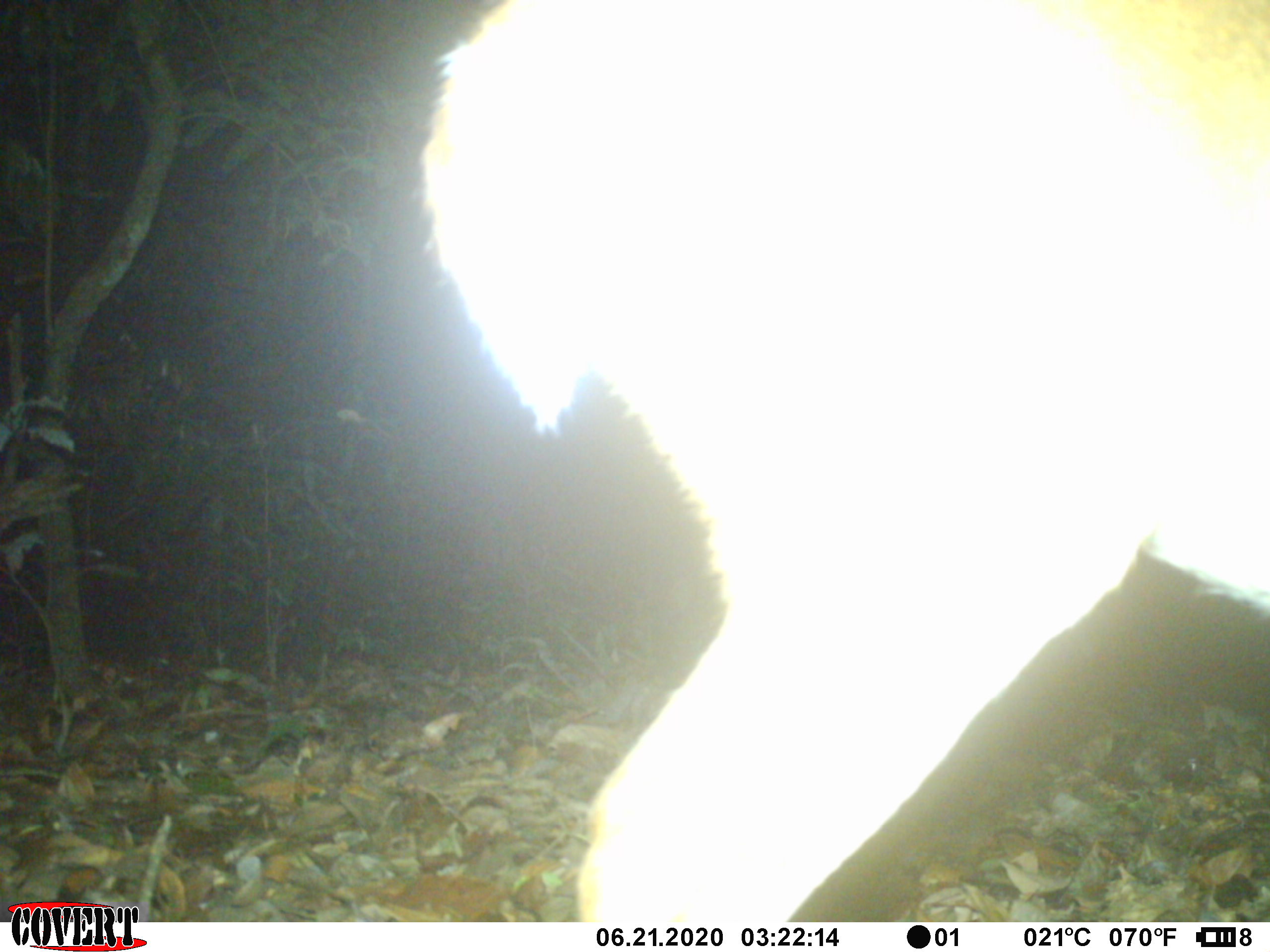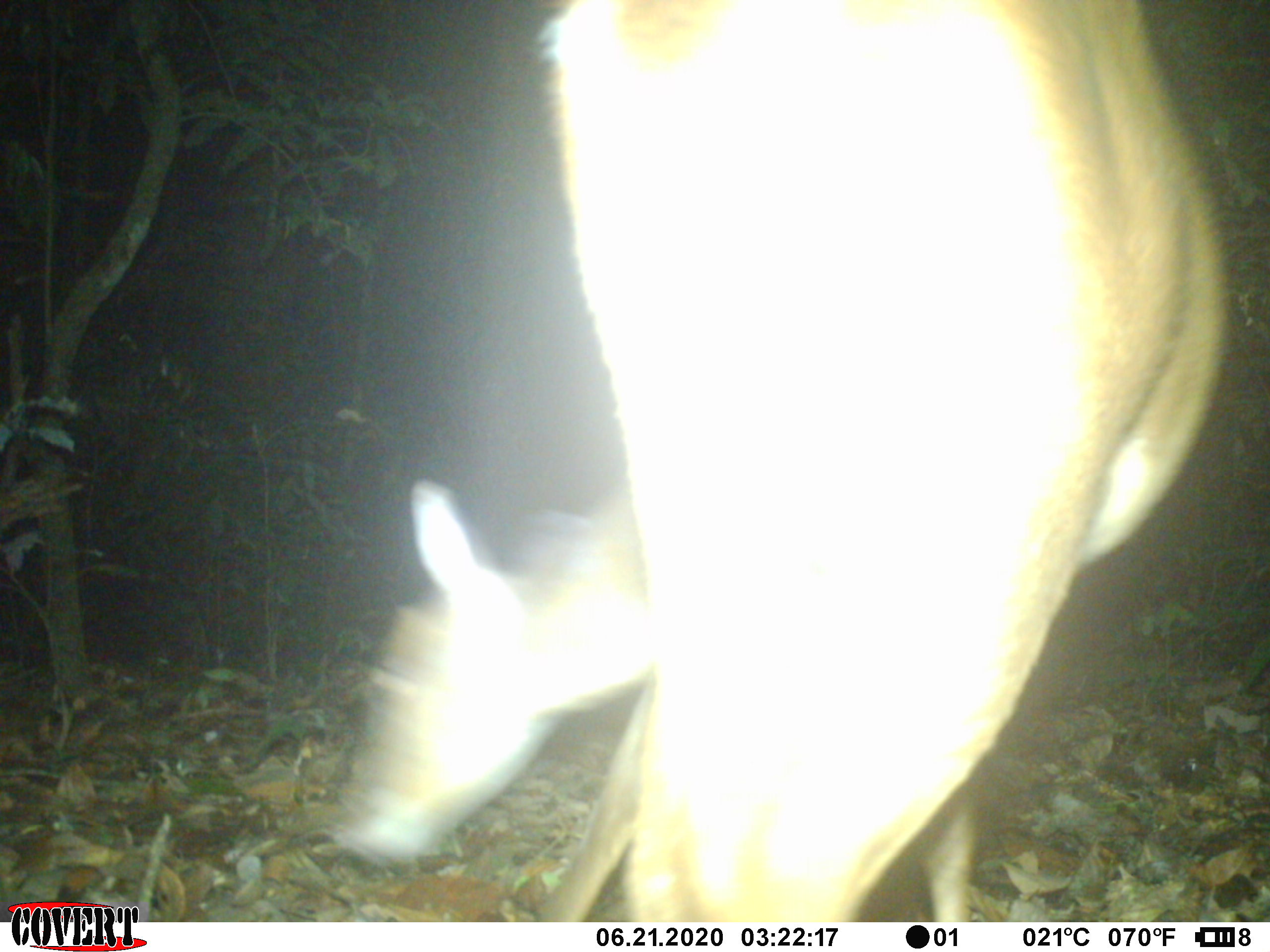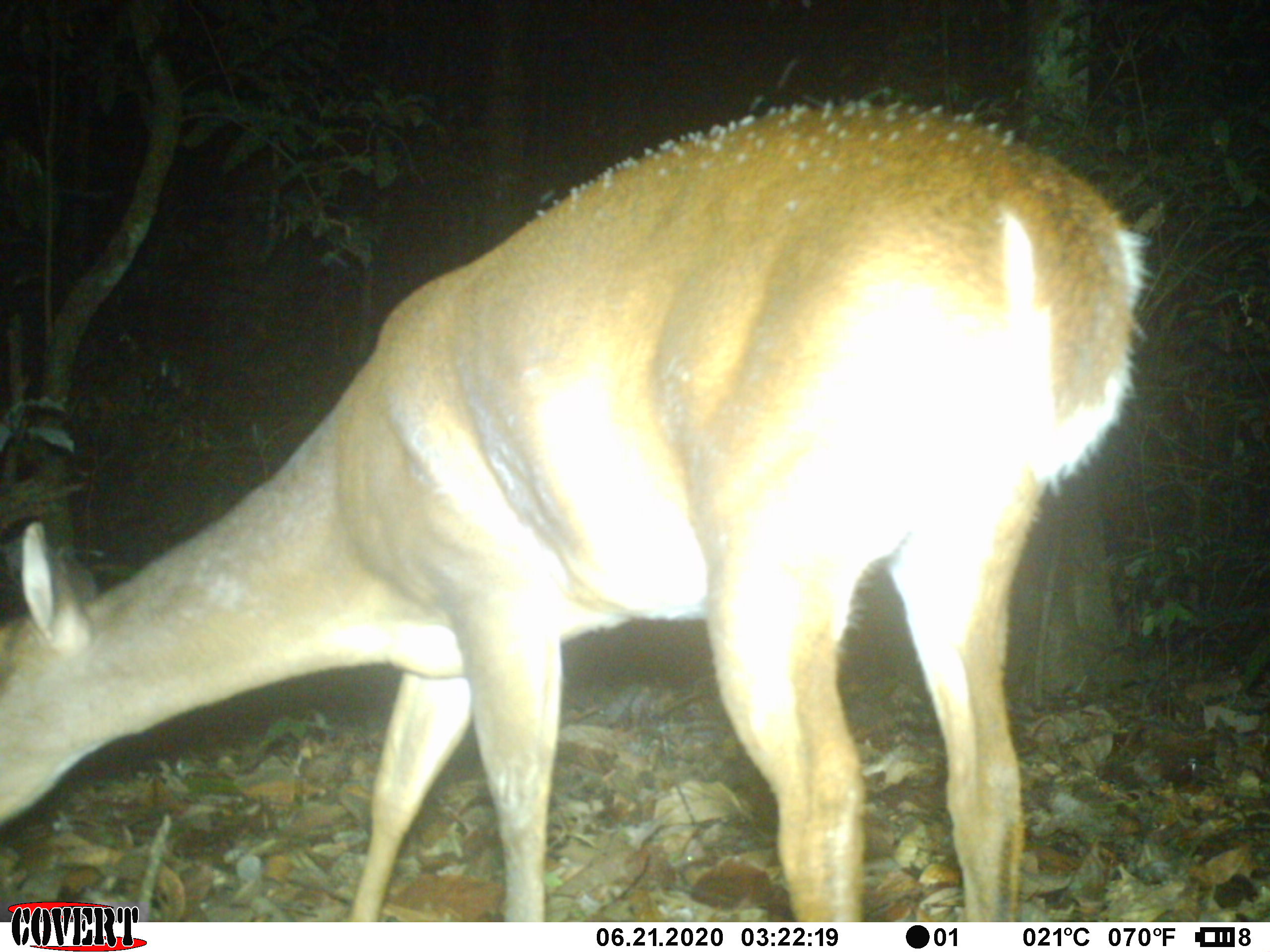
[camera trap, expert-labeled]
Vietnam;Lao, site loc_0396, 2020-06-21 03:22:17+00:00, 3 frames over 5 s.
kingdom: Animalia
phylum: Chordata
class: Mammalia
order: Artiodactyla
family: Cervidae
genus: Muntiacus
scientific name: Muntiacus vuquangensis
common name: large-antlered muntjac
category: large antlered muntjac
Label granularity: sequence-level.